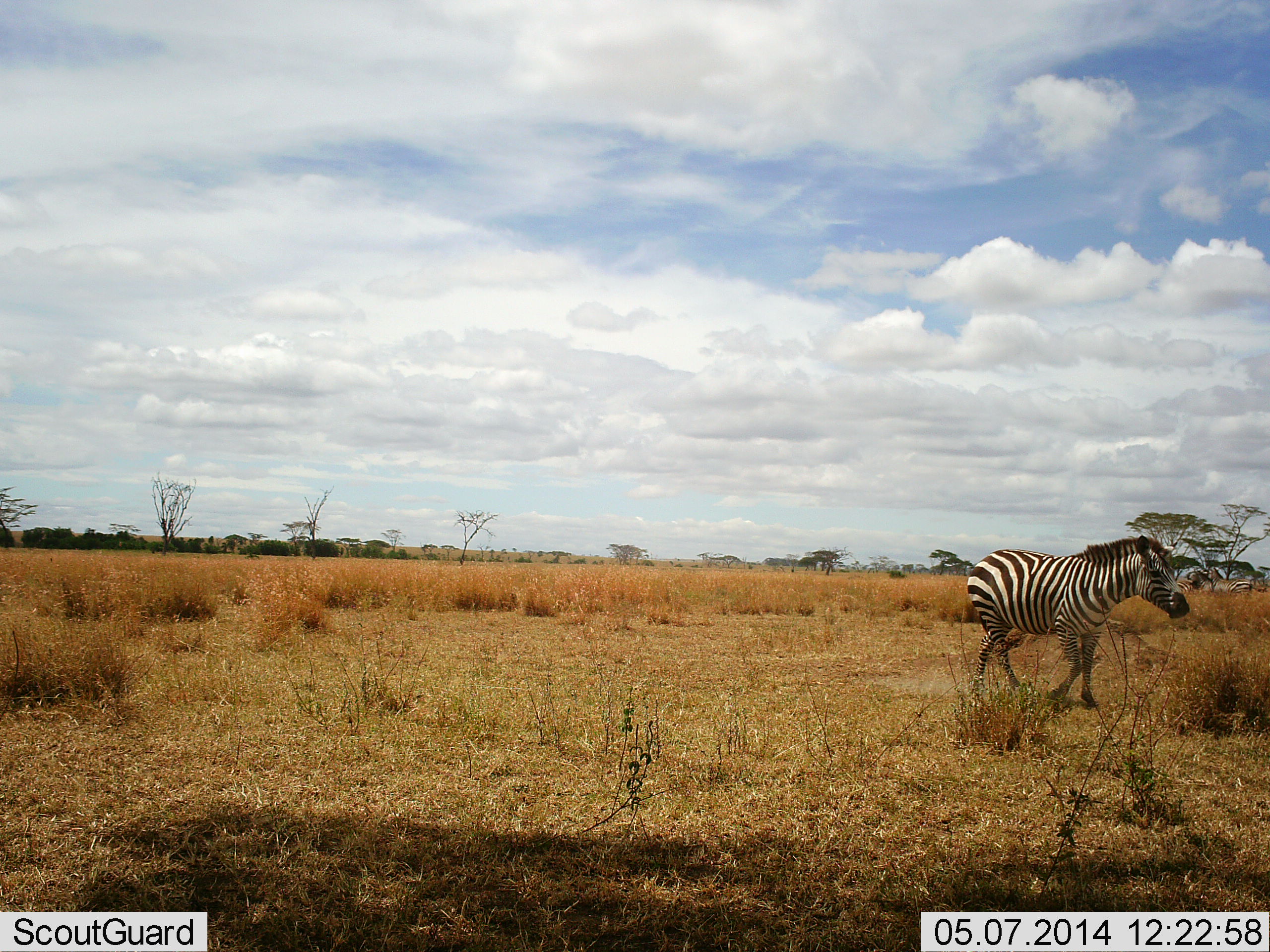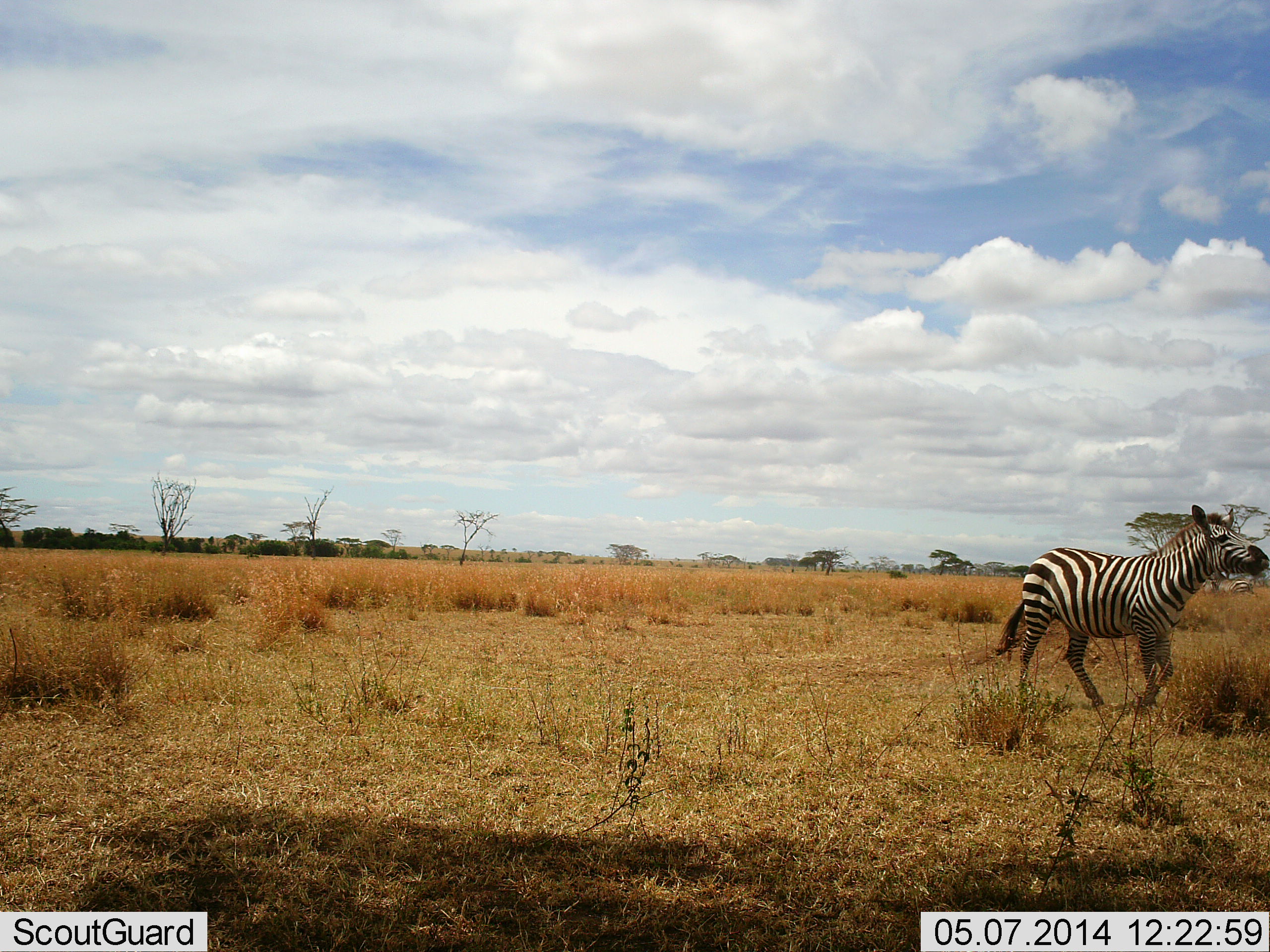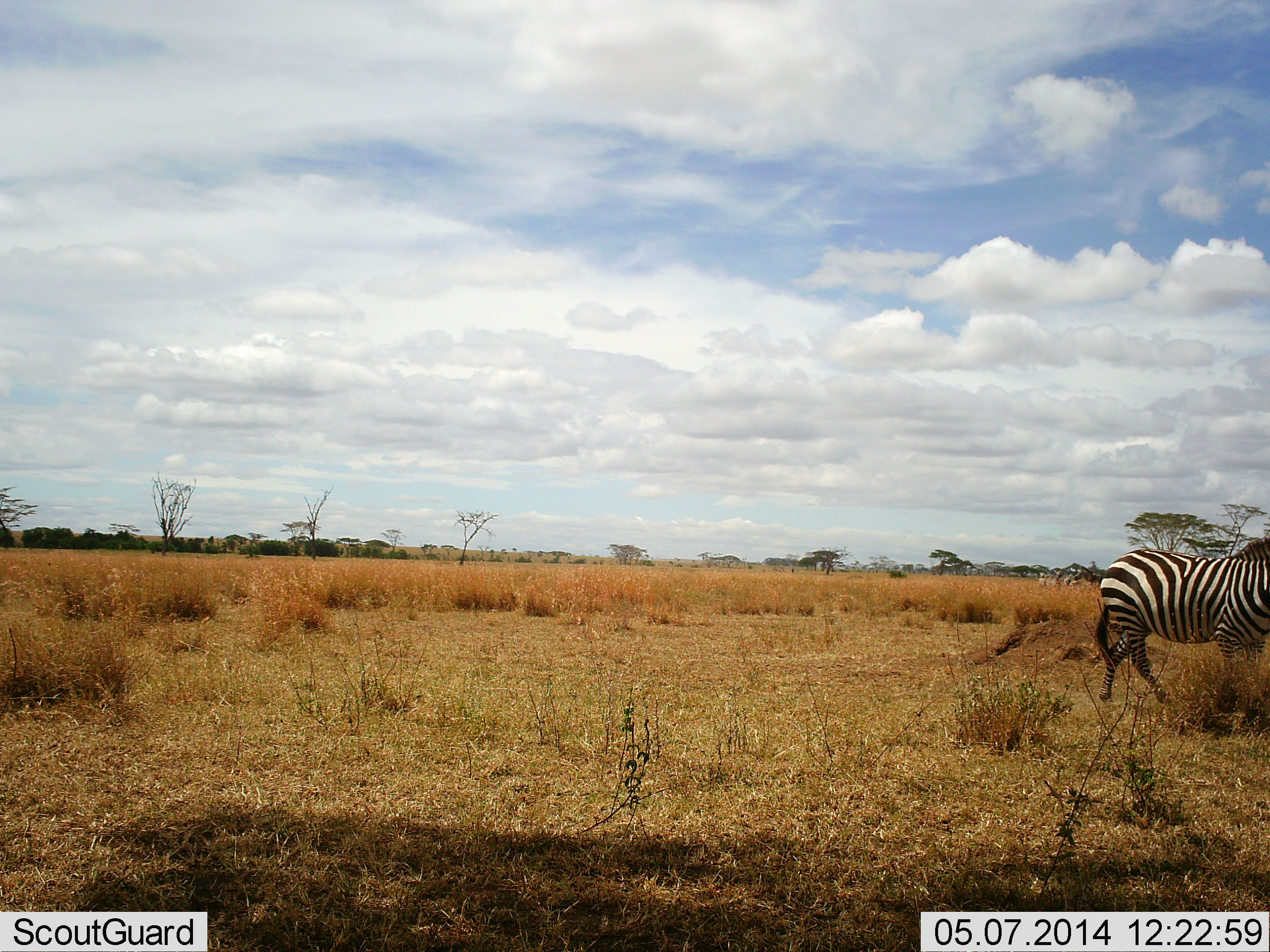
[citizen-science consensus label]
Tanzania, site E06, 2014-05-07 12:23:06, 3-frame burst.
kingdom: Animalia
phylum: Chordata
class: Mammalia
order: Perissodactyla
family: Equidae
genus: Equus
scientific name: Equus quagga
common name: plains zebra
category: zebra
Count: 1.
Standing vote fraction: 20%.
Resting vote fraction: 0%.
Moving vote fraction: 100%.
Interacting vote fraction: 0%.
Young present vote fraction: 0%.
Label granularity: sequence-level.